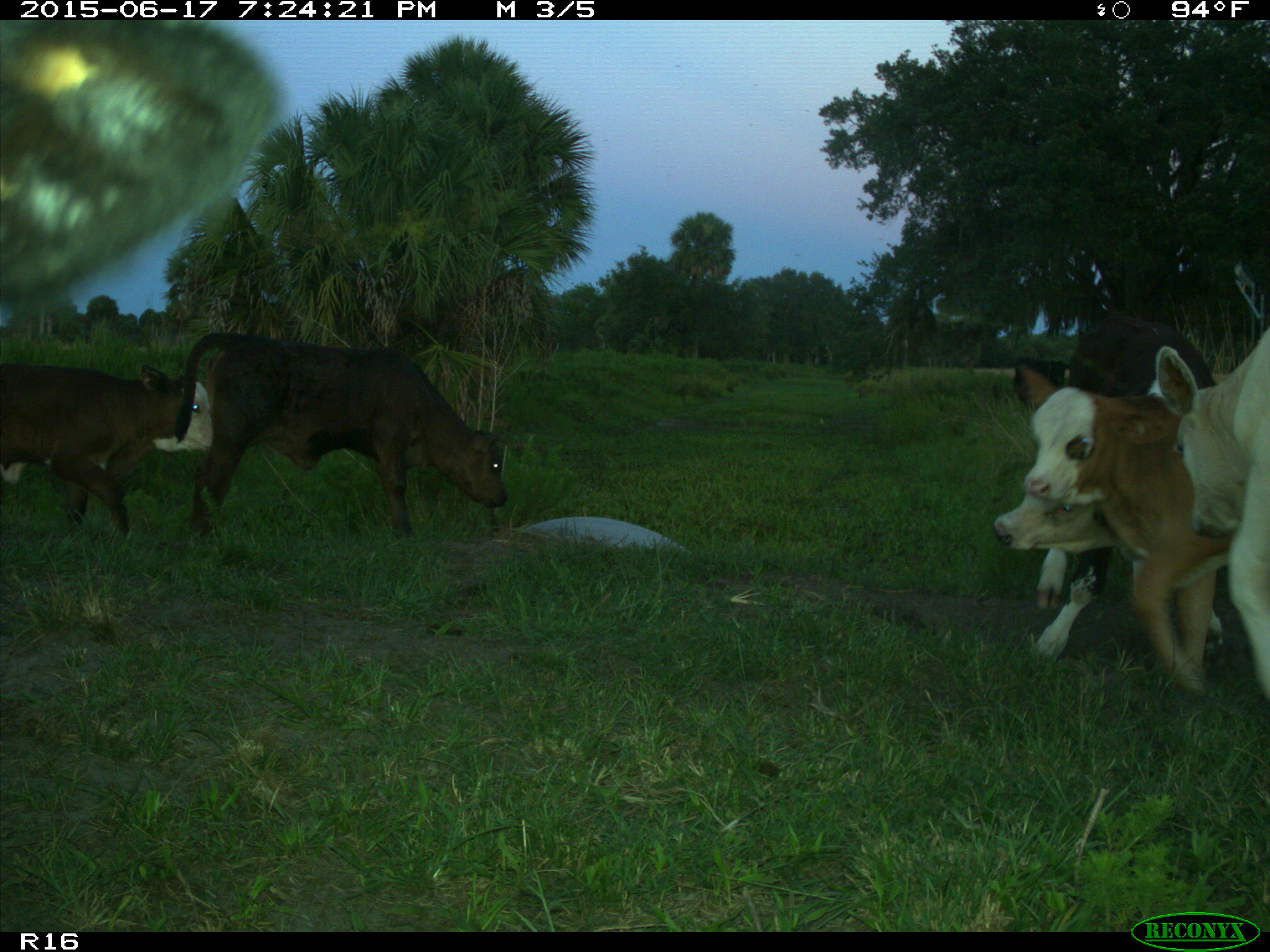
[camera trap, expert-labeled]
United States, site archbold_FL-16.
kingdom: Animalia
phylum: Chordata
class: Mammalia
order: Artiodactyla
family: Bovidae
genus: Bos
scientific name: Bos taurus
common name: domestic cow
Bos taurus (domestic cow).